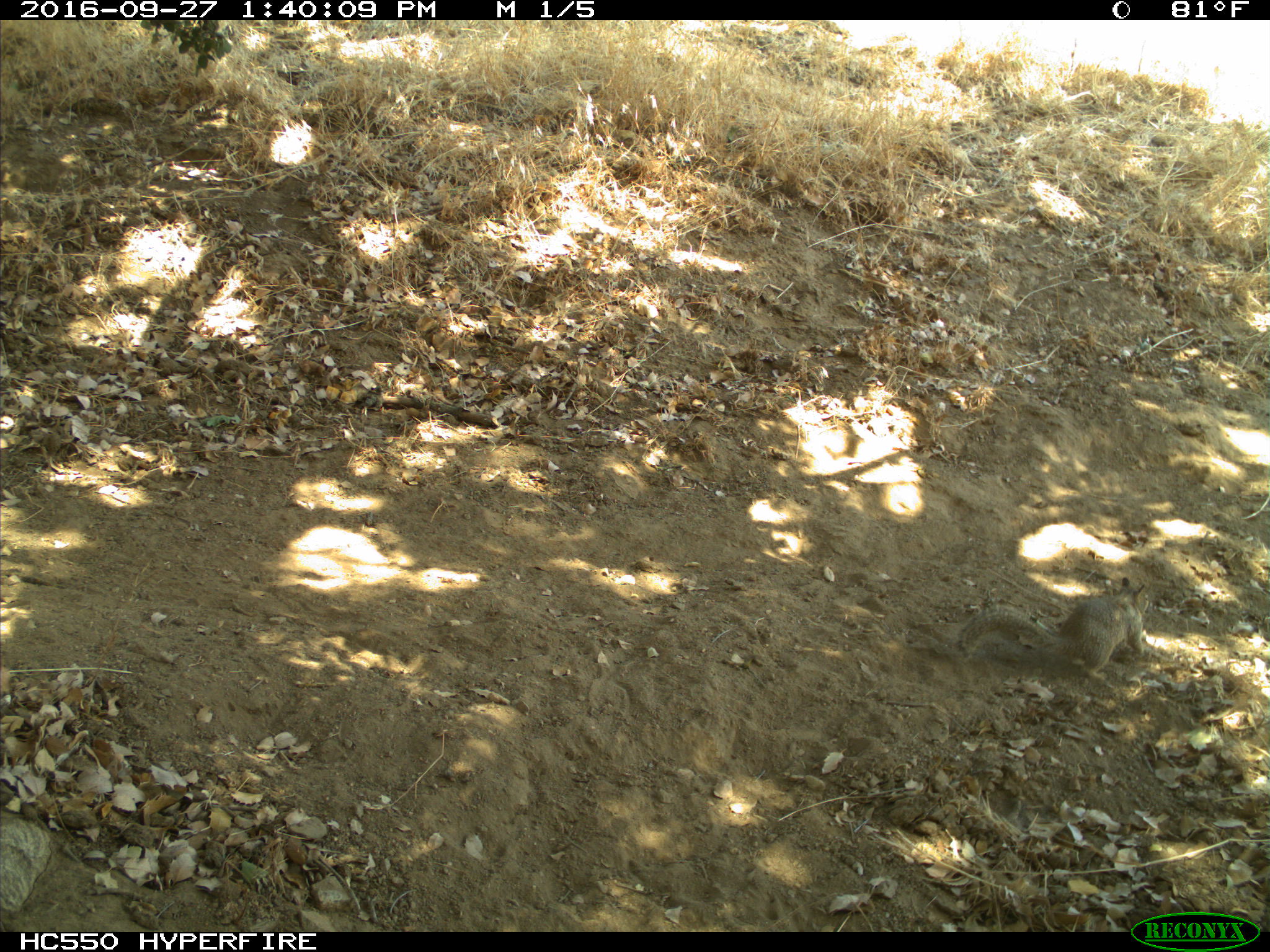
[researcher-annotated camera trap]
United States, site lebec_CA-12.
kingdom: Animalia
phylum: Chordata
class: Mammalia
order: Rodentia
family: Sciuridae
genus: Otospermophilus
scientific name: Otospermophilus beecheyi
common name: california ground squirrel